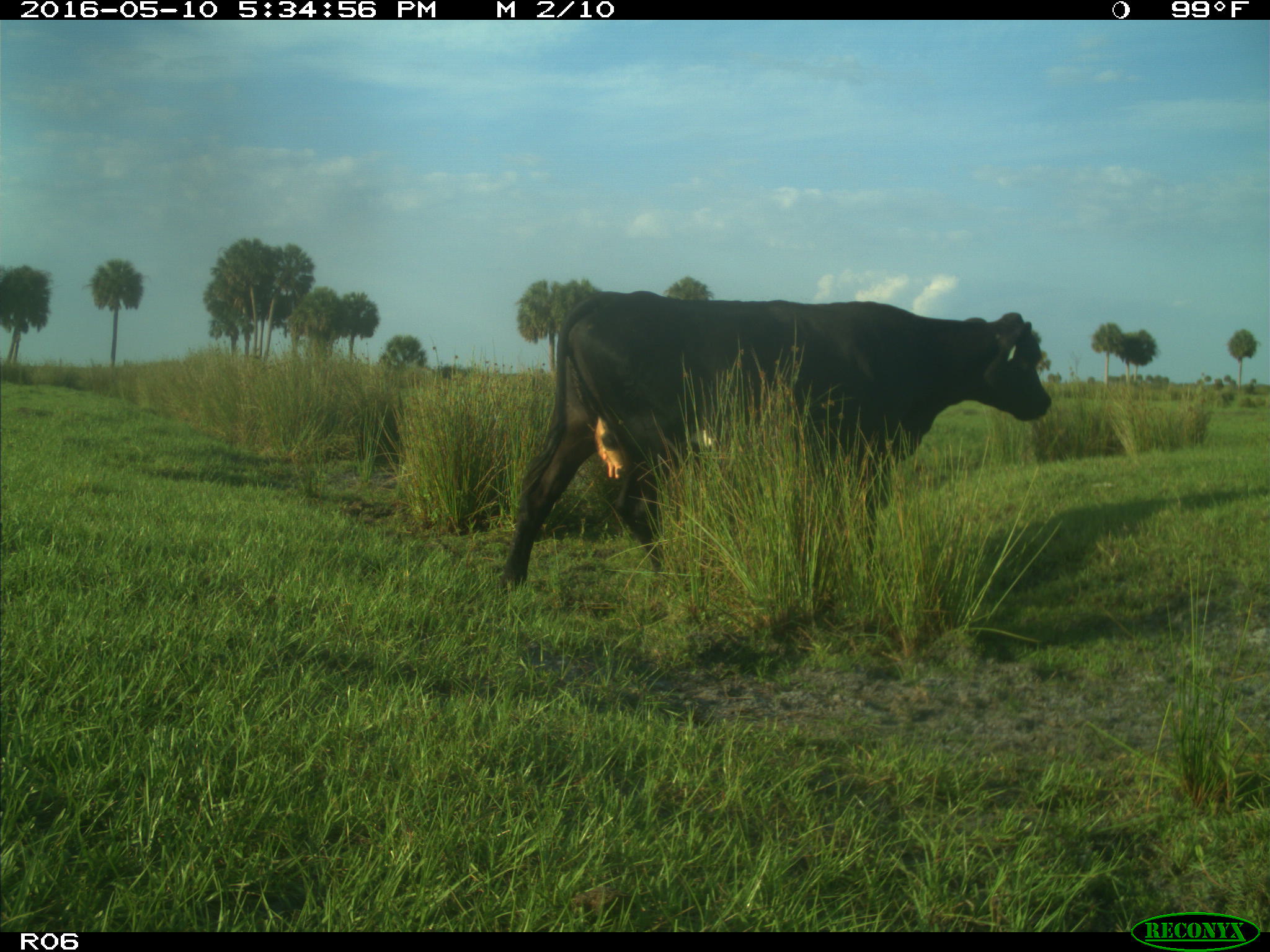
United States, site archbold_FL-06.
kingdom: Animalia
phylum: Chordata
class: Mammalia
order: Artiodactyla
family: Bovidae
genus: Bos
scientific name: Bos taurus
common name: domestic cow